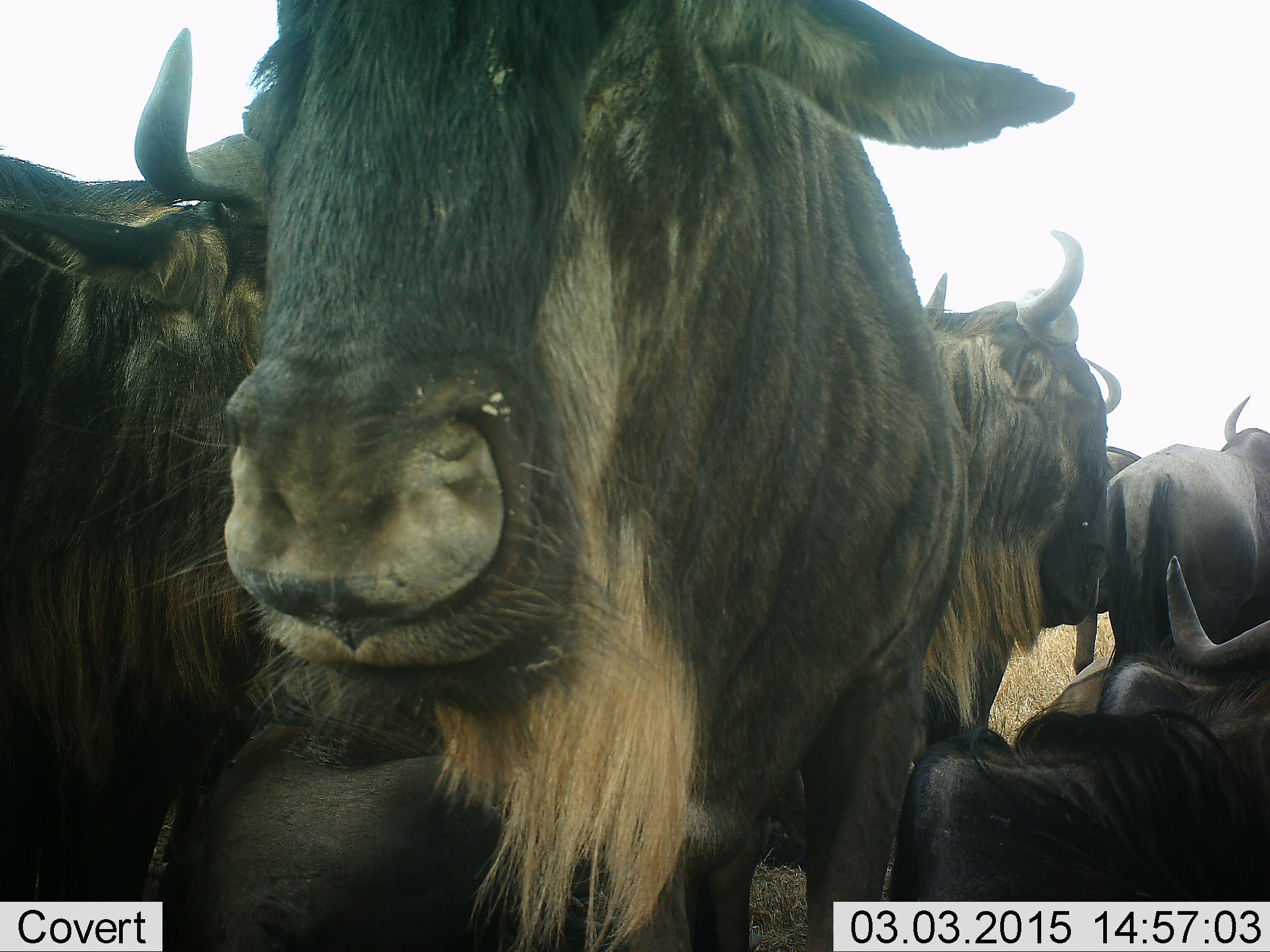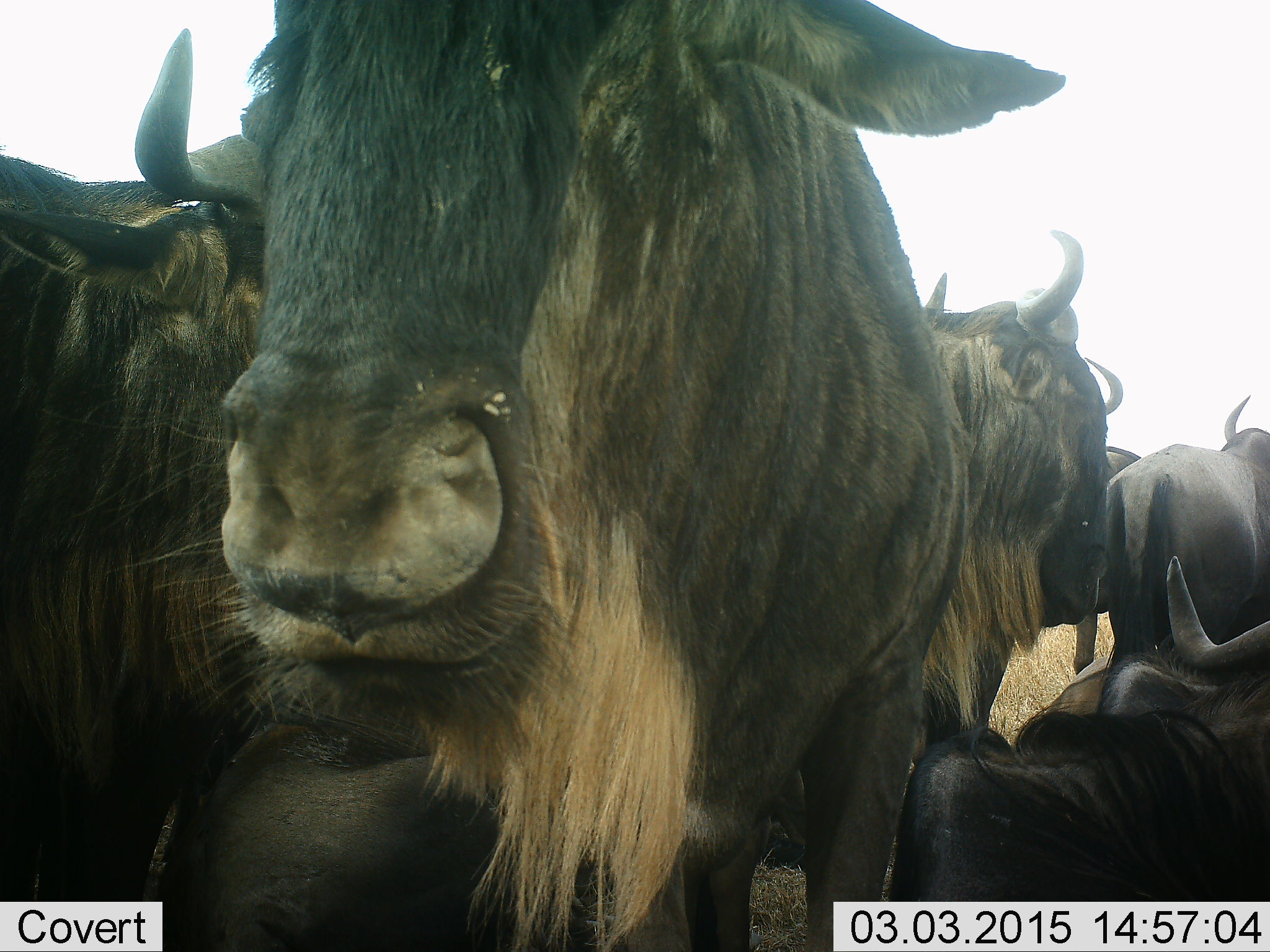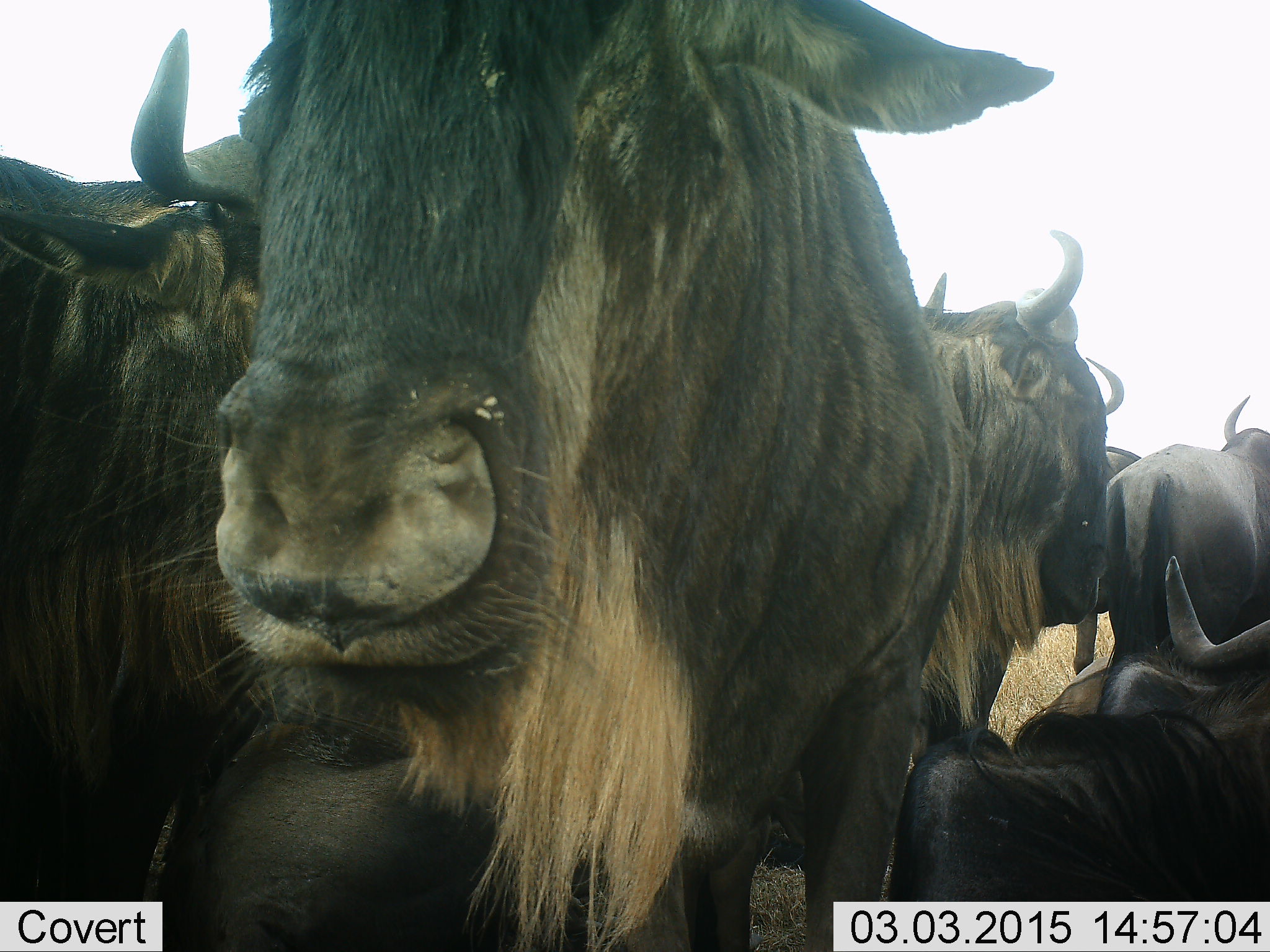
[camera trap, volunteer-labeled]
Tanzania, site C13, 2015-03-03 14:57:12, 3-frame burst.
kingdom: Animalia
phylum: Chordata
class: Mammalia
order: Artiodactyla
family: Bovidae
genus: Connochaetes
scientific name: Connochaetes taurinus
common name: blue wildebeest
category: wildebeest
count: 6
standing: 90%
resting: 50%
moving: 0%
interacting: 0%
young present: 10%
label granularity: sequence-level